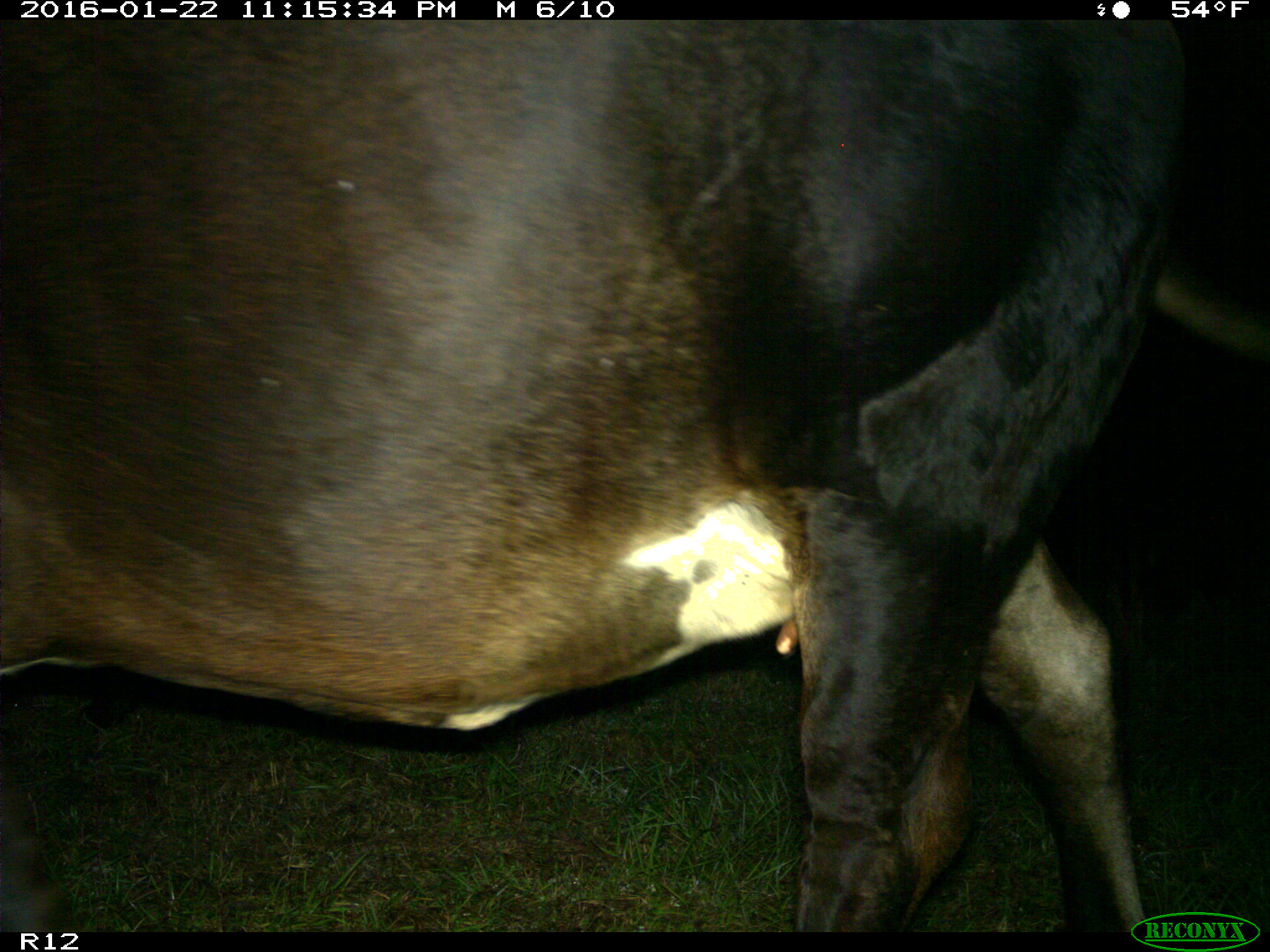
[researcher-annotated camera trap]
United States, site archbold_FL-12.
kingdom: Animalia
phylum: Chordata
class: Mammalia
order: Artiodactyla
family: Bovidae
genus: Bos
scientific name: Bos taurus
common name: domestic cow